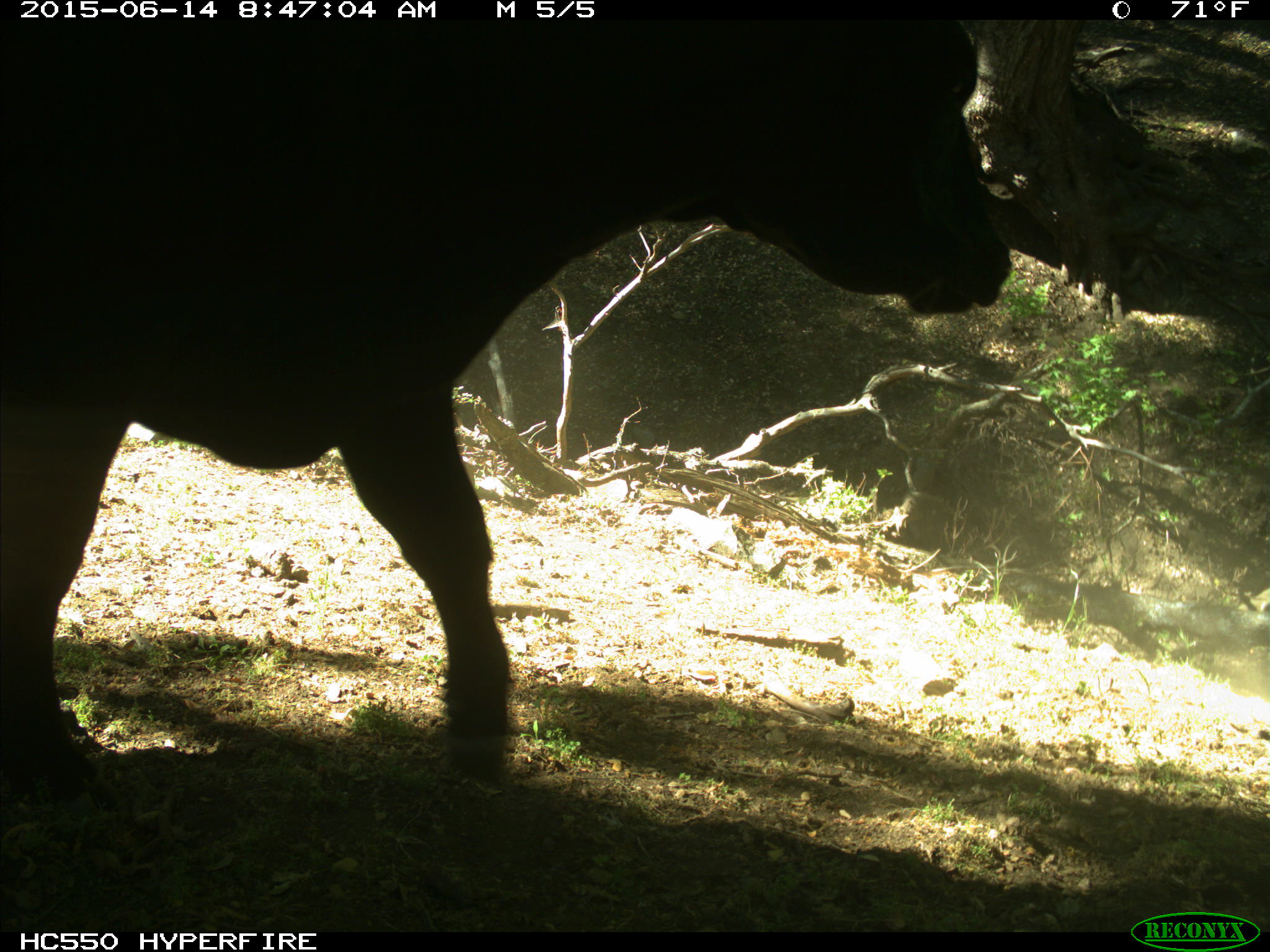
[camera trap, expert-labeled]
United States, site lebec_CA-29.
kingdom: Animalia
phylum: Chordata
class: Mammalia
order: Artiodactyla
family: Bovidae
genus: Bos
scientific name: Bos taurus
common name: domestic cow